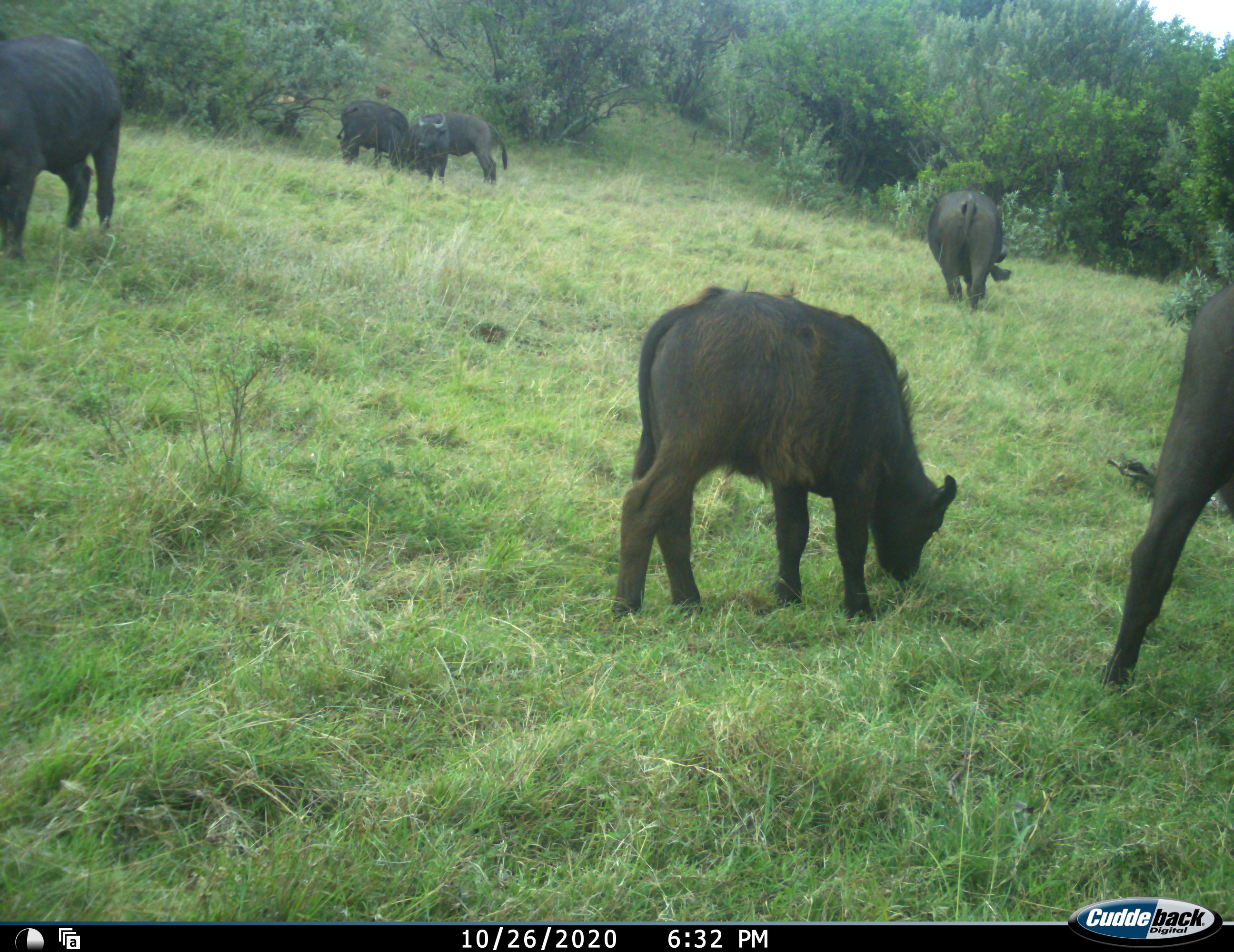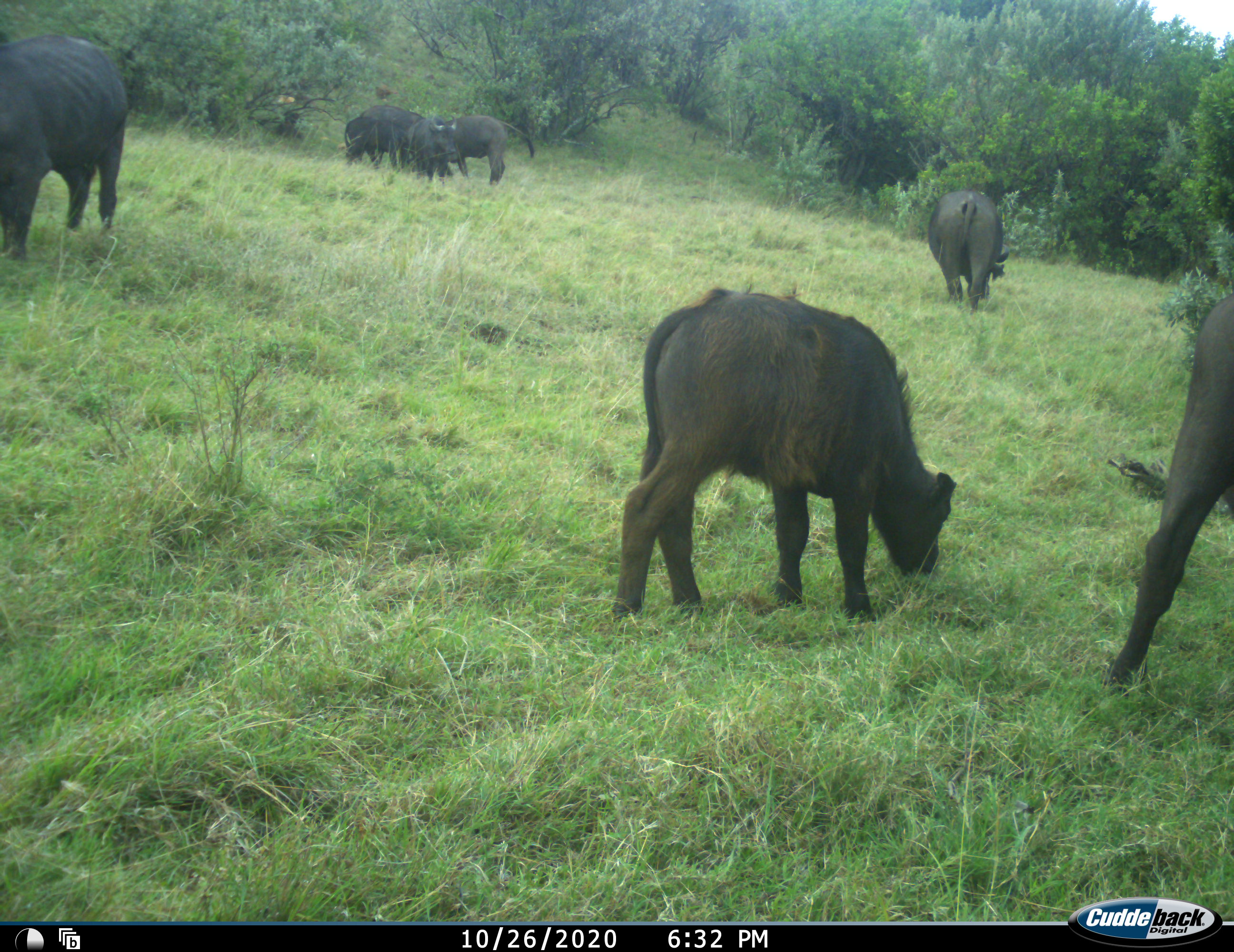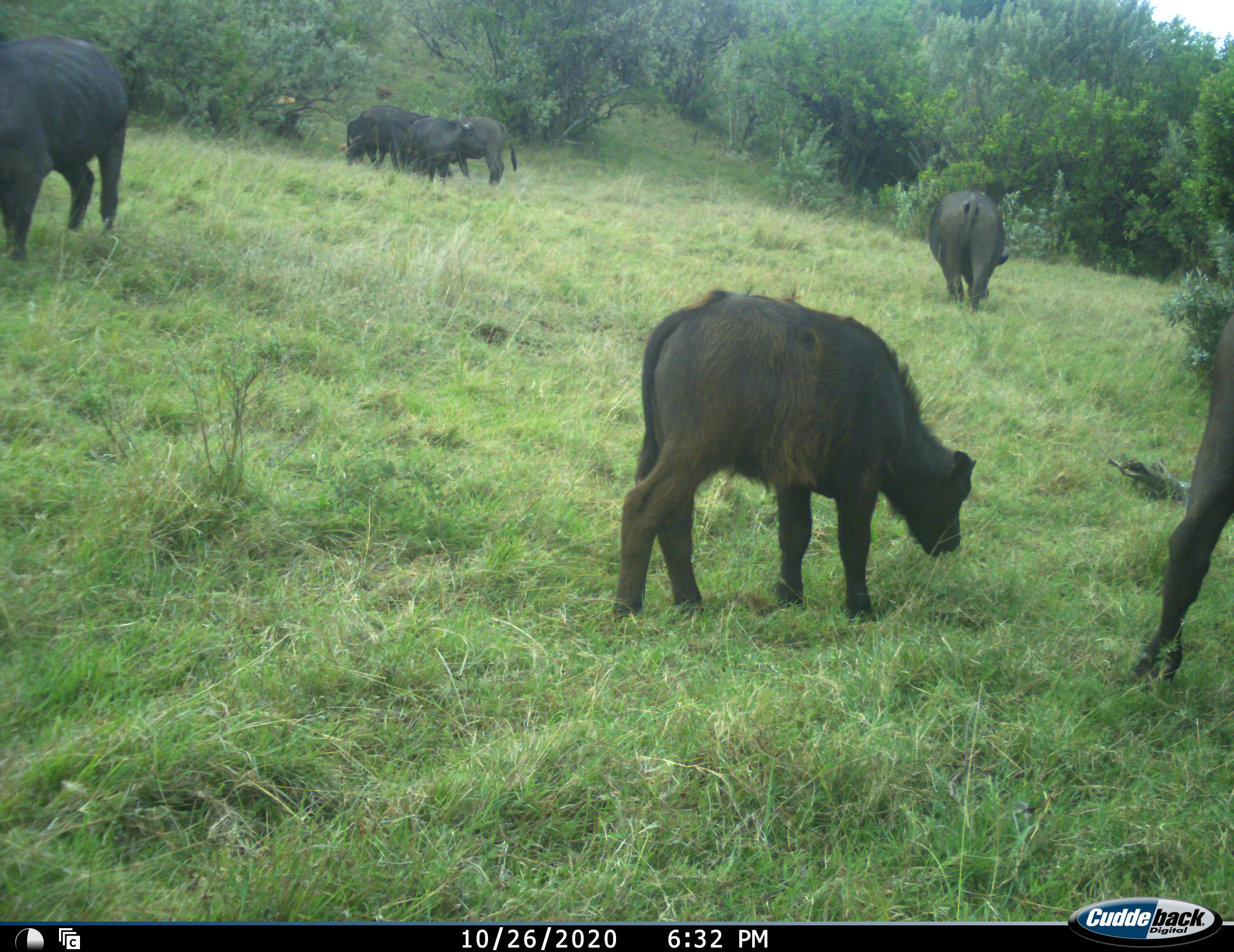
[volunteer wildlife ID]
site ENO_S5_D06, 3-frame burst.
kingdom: Animalia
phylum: Chordata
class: Mammalia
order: Artiodactyla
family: Bovidae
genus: Syncerus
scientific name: Syncerus caffer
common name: african buffalo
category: buffalo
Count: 7.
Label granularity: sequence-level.